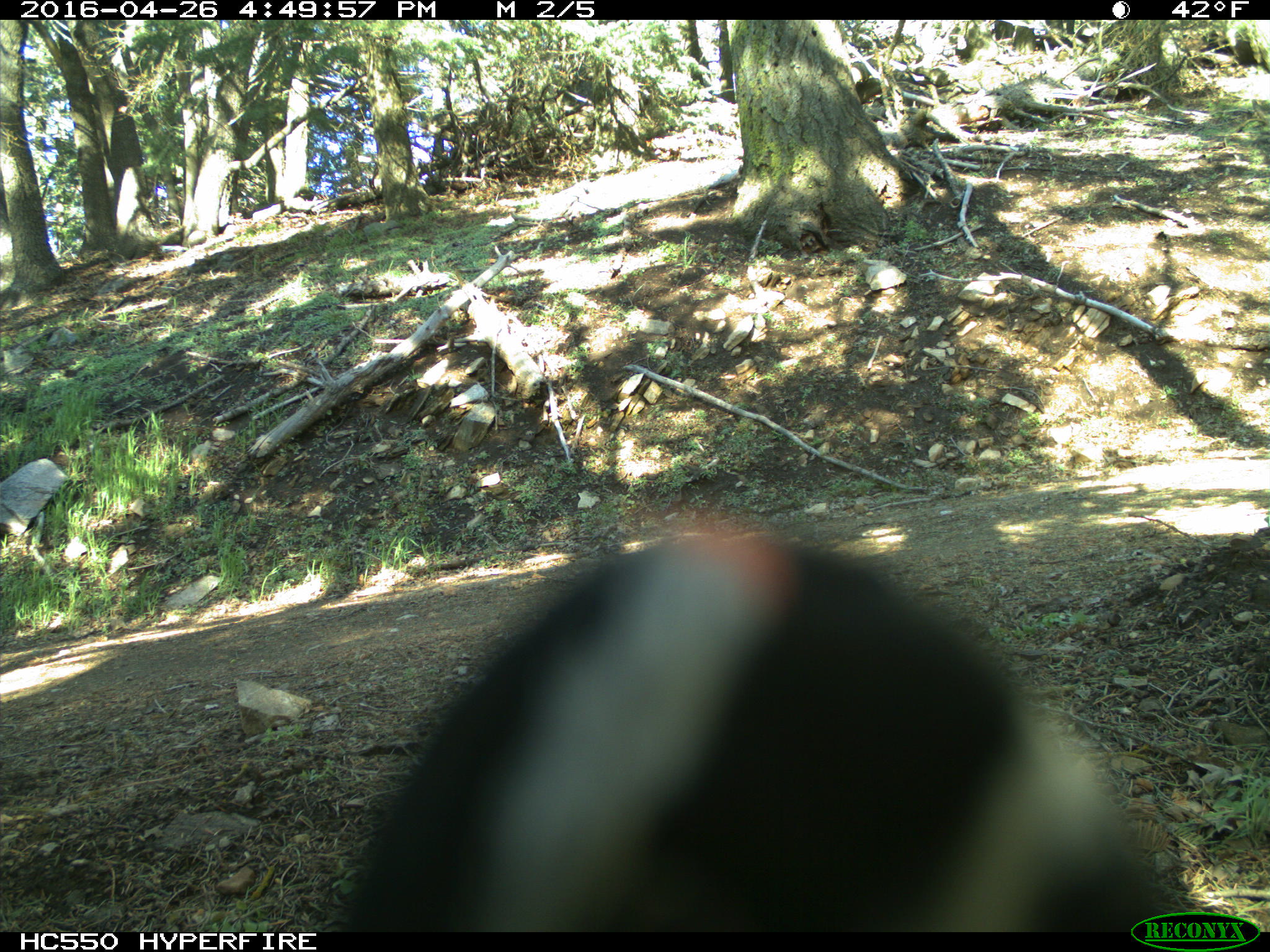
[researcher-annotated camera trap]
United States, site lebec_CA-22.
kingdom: Animalia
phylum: Chordata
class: Aves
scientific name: Aves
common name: birds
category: unidentified bird